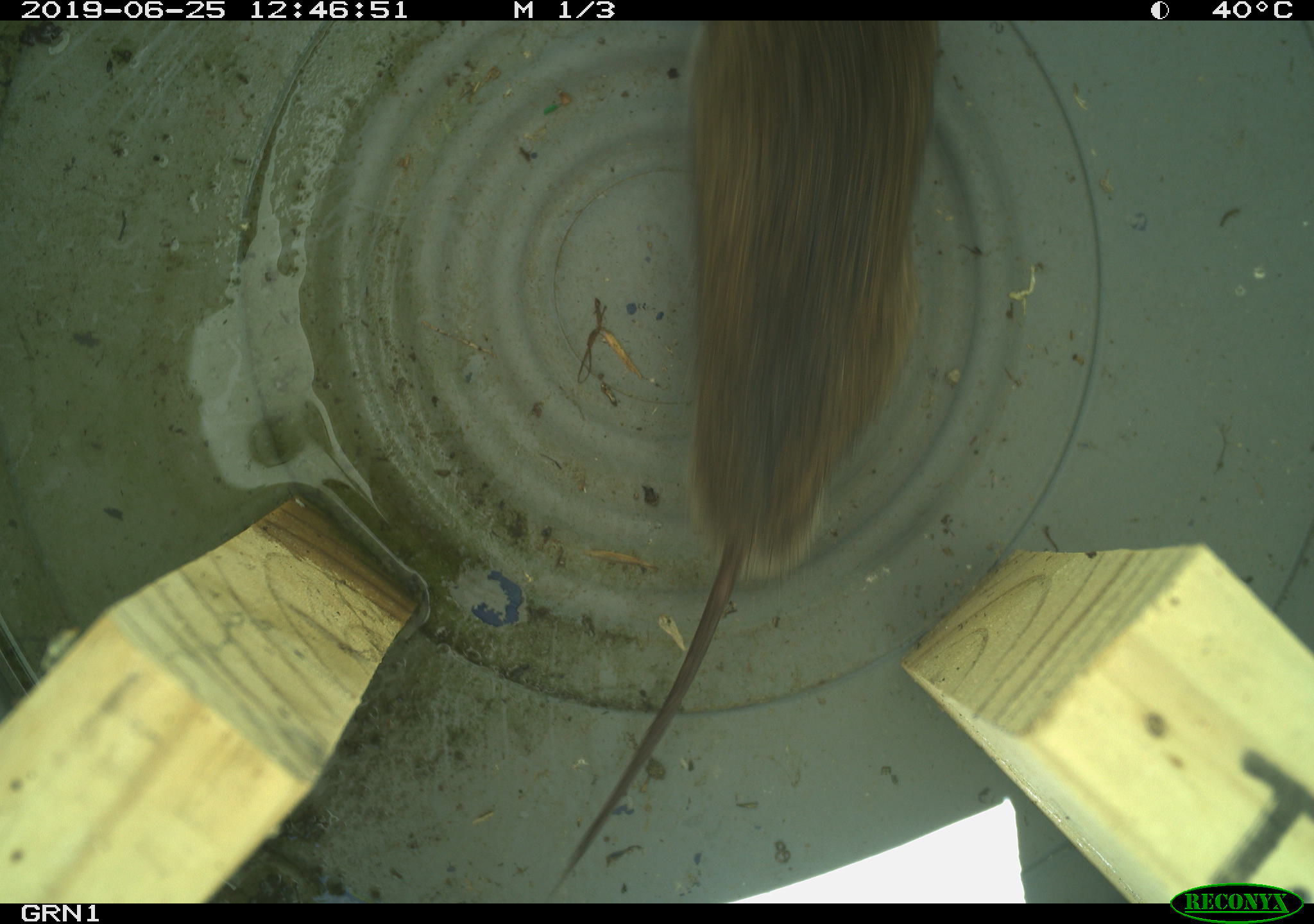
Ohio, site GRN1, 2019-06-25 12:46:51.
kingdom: Animalia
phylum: Chordata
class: Mammalia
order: Rodentia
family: Cricetidae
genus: Microtus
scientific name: Microtus pennsylvanicus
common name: meadow vole